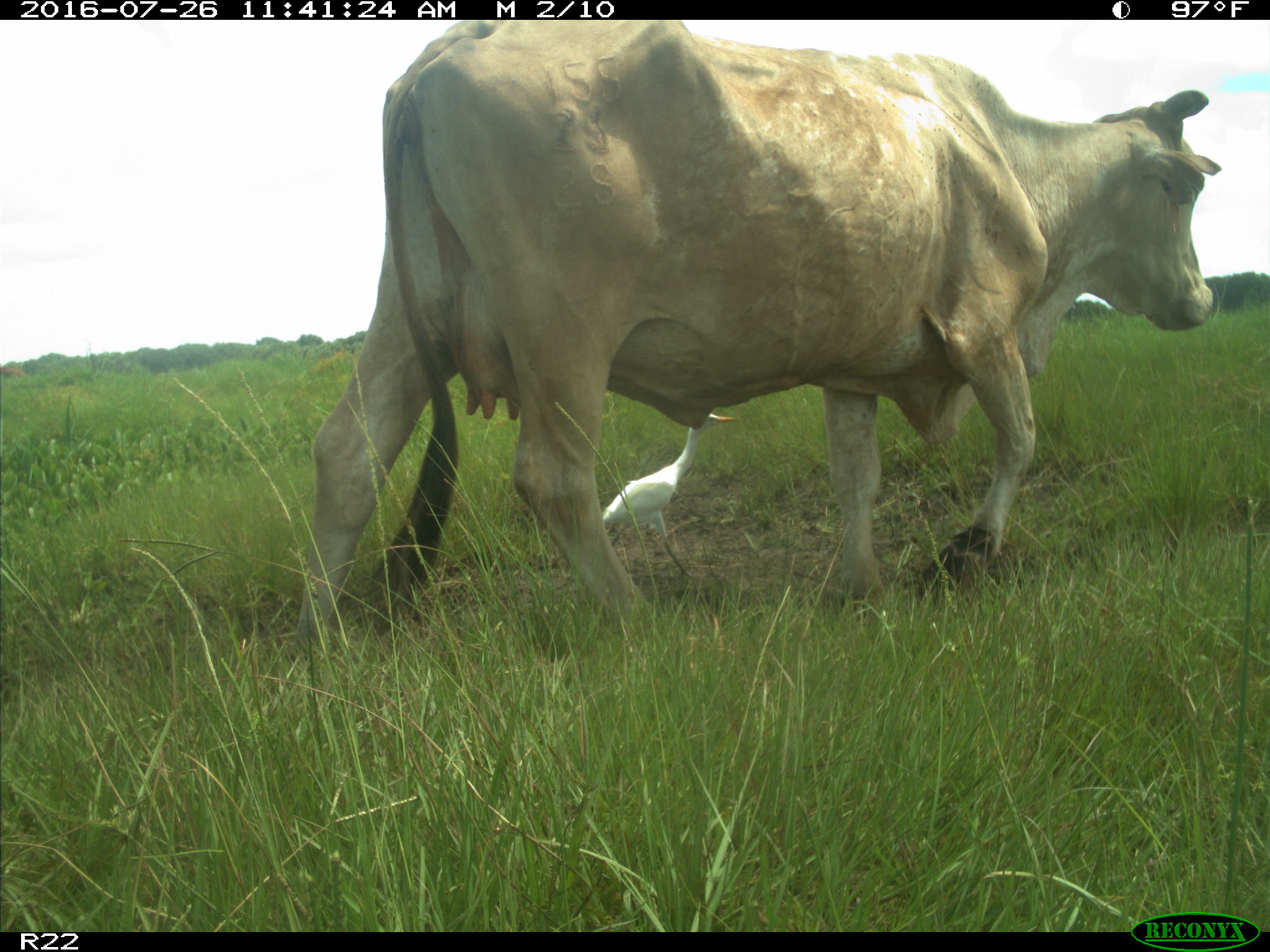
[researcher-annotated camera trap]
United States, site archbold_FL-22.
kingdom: Animalia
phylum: Chordata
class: Mammalia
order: Artiodactyla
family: Bovidae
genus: Bos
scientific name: Bos taurus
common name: domestic cow